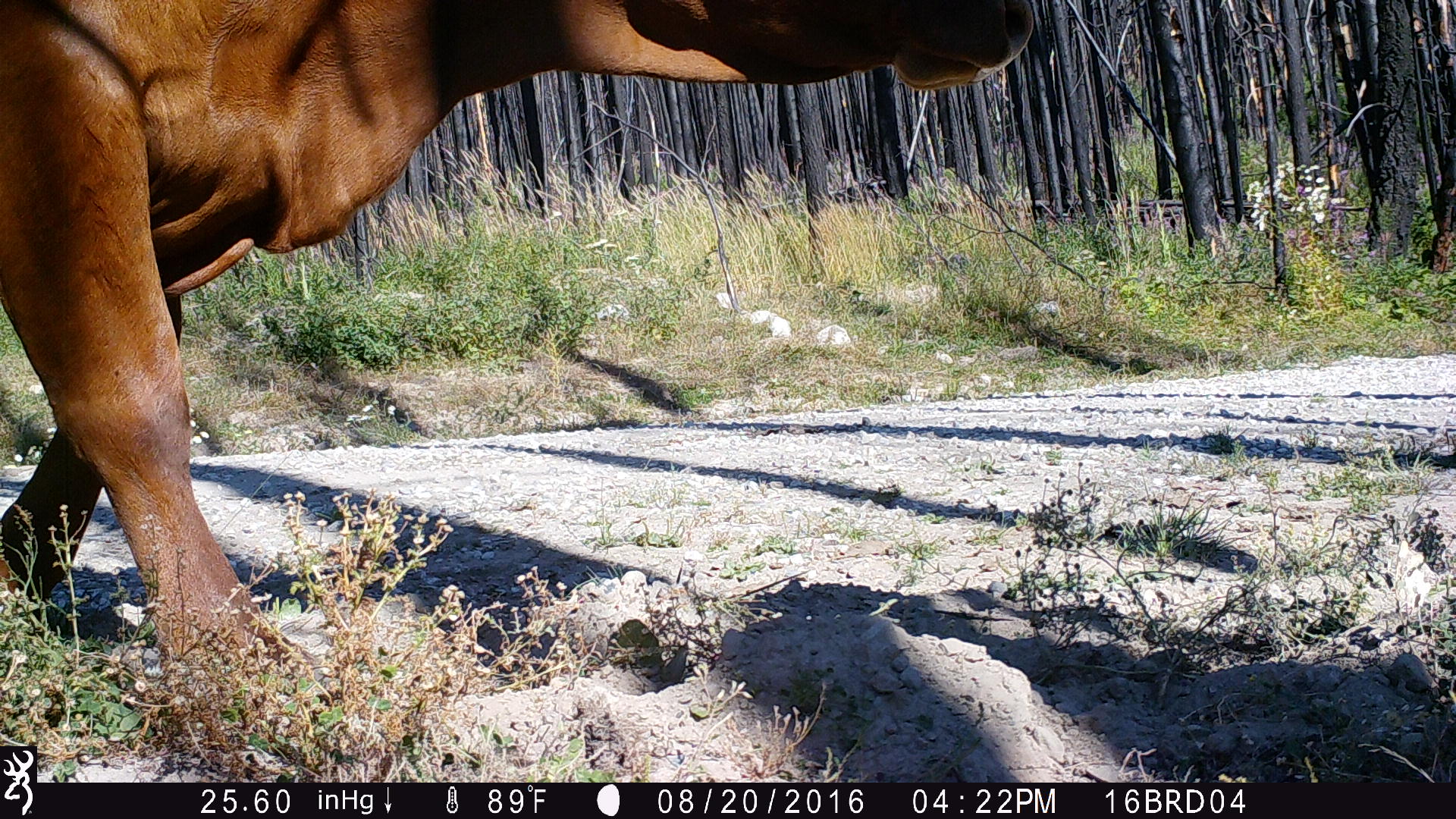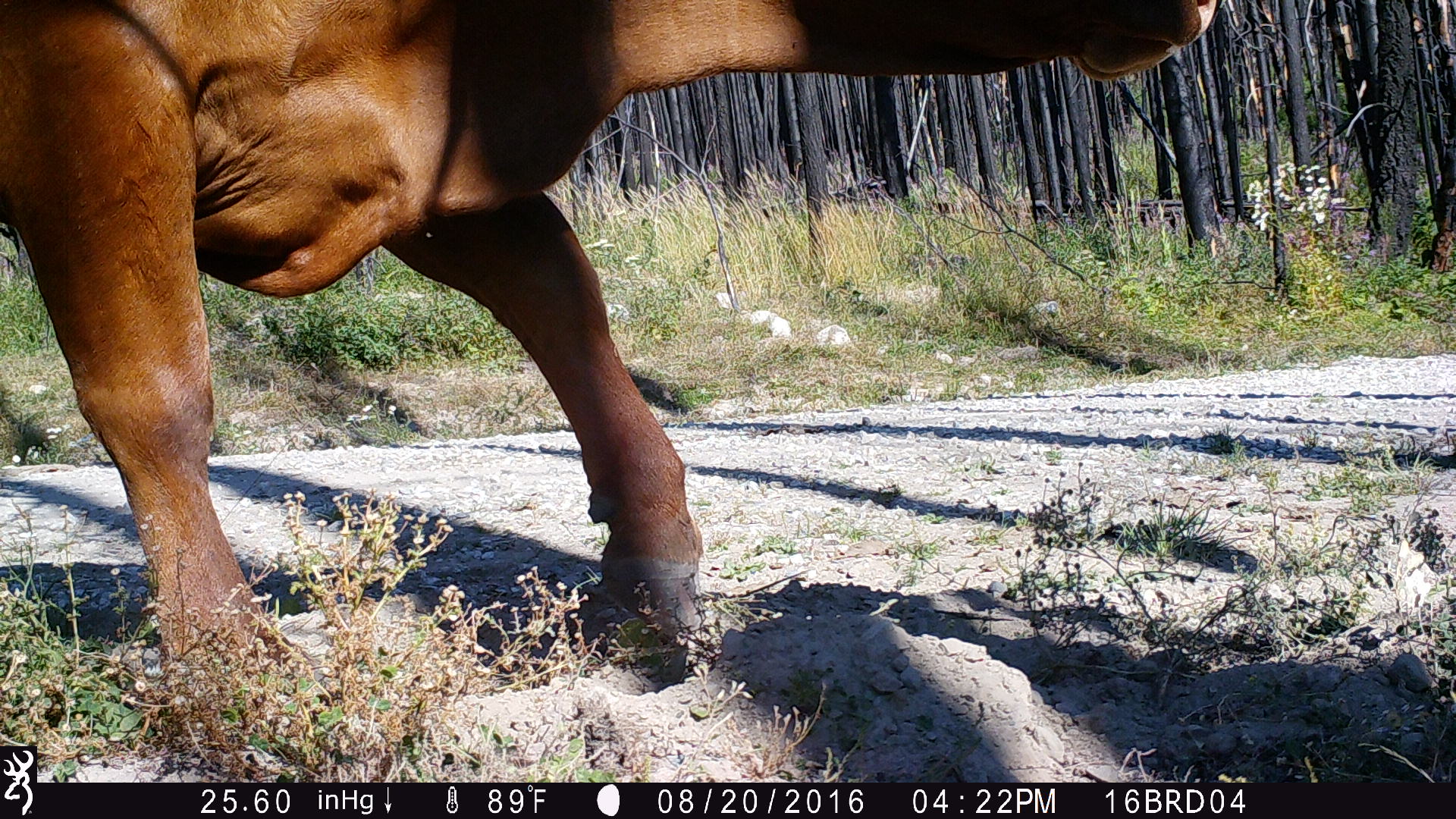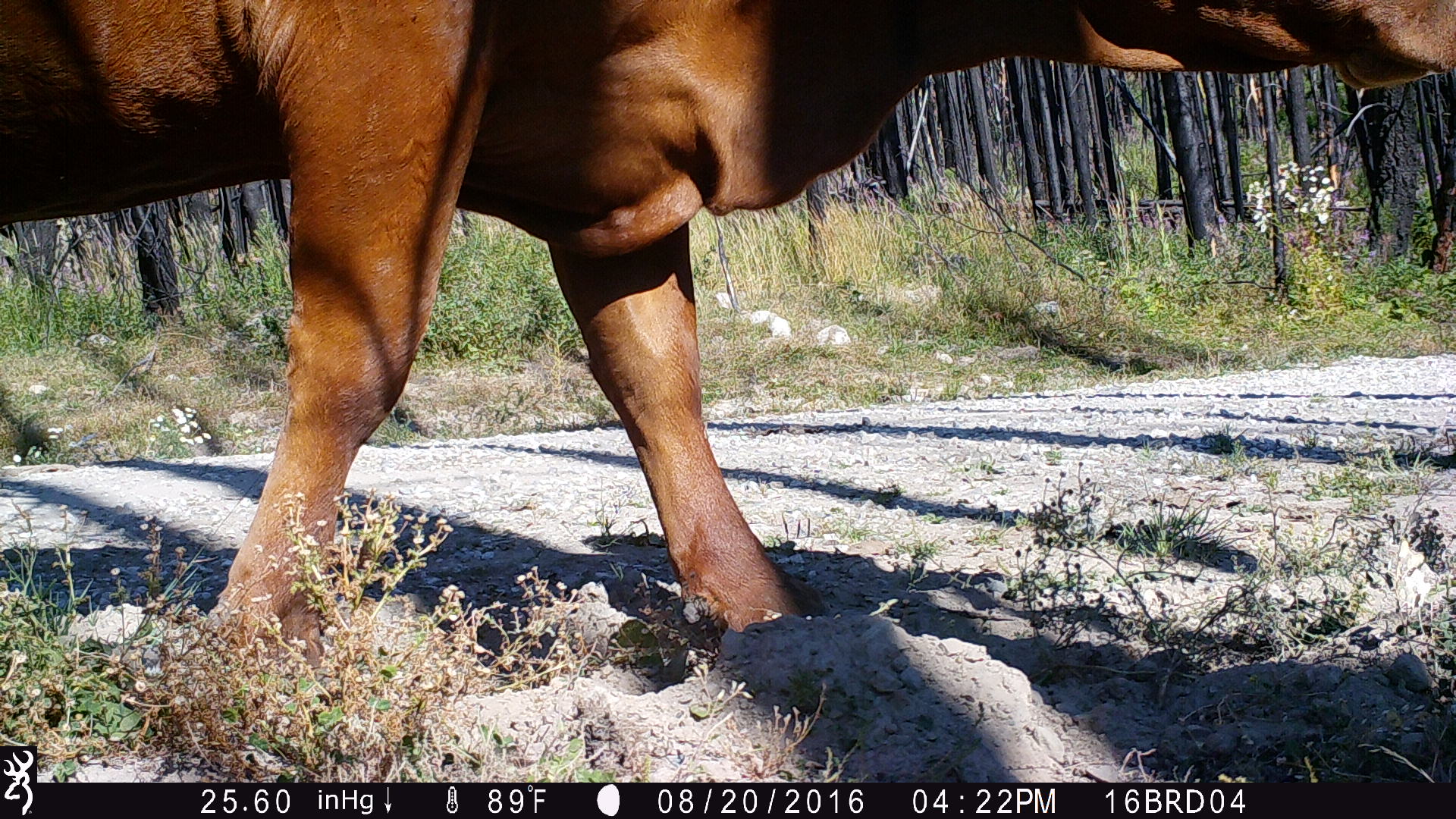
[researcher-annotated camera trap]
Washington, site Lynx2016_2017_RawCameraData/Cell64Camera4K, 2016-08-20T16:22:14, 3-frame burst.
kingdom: Animalia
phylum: Chordata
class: Mammalia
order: Artiodactyla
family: Bovidae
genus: Bos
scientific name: Bos taurus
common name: domestic cattle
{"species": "domestic cattle (Bos taurus)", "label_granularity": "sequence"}